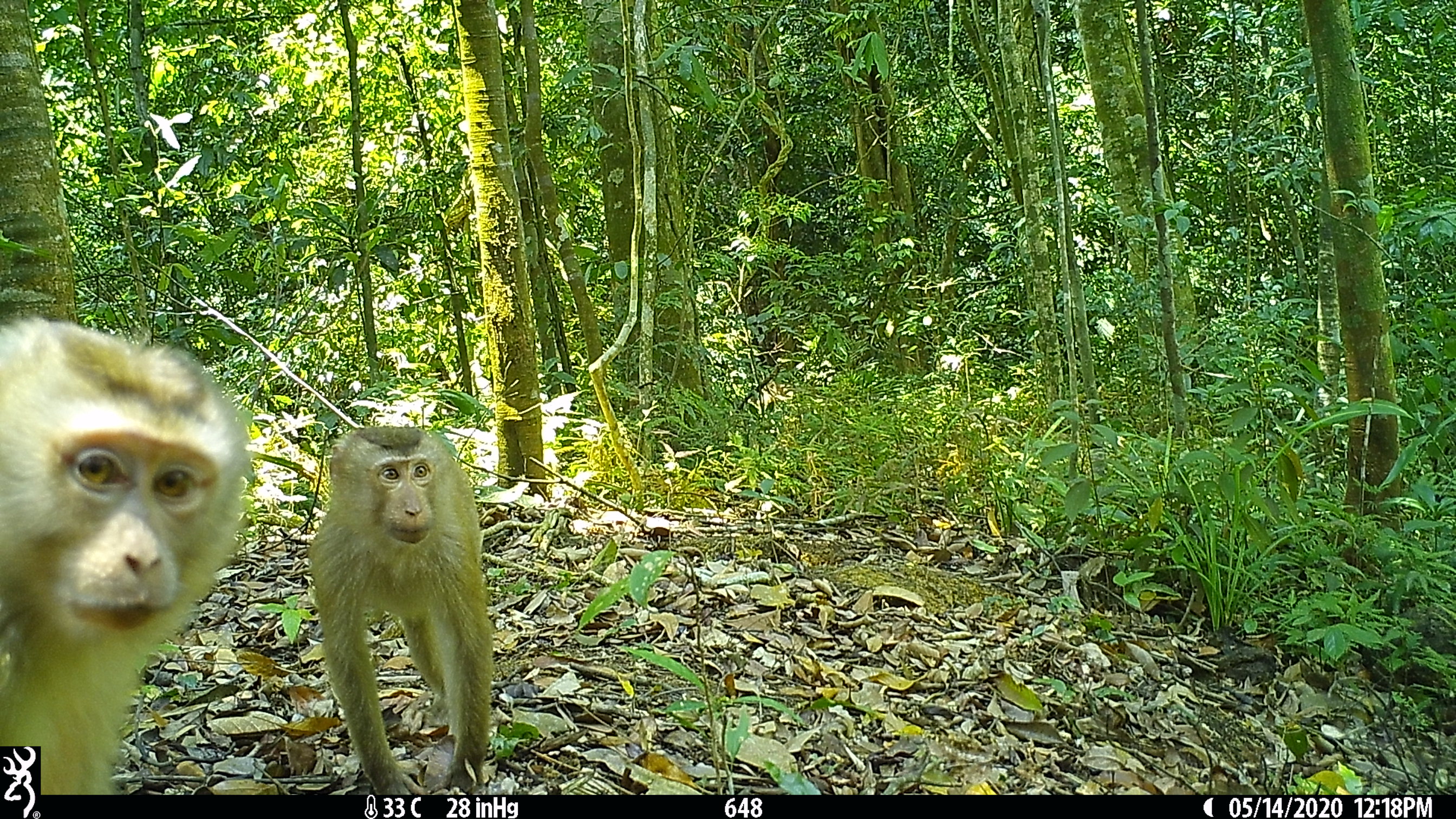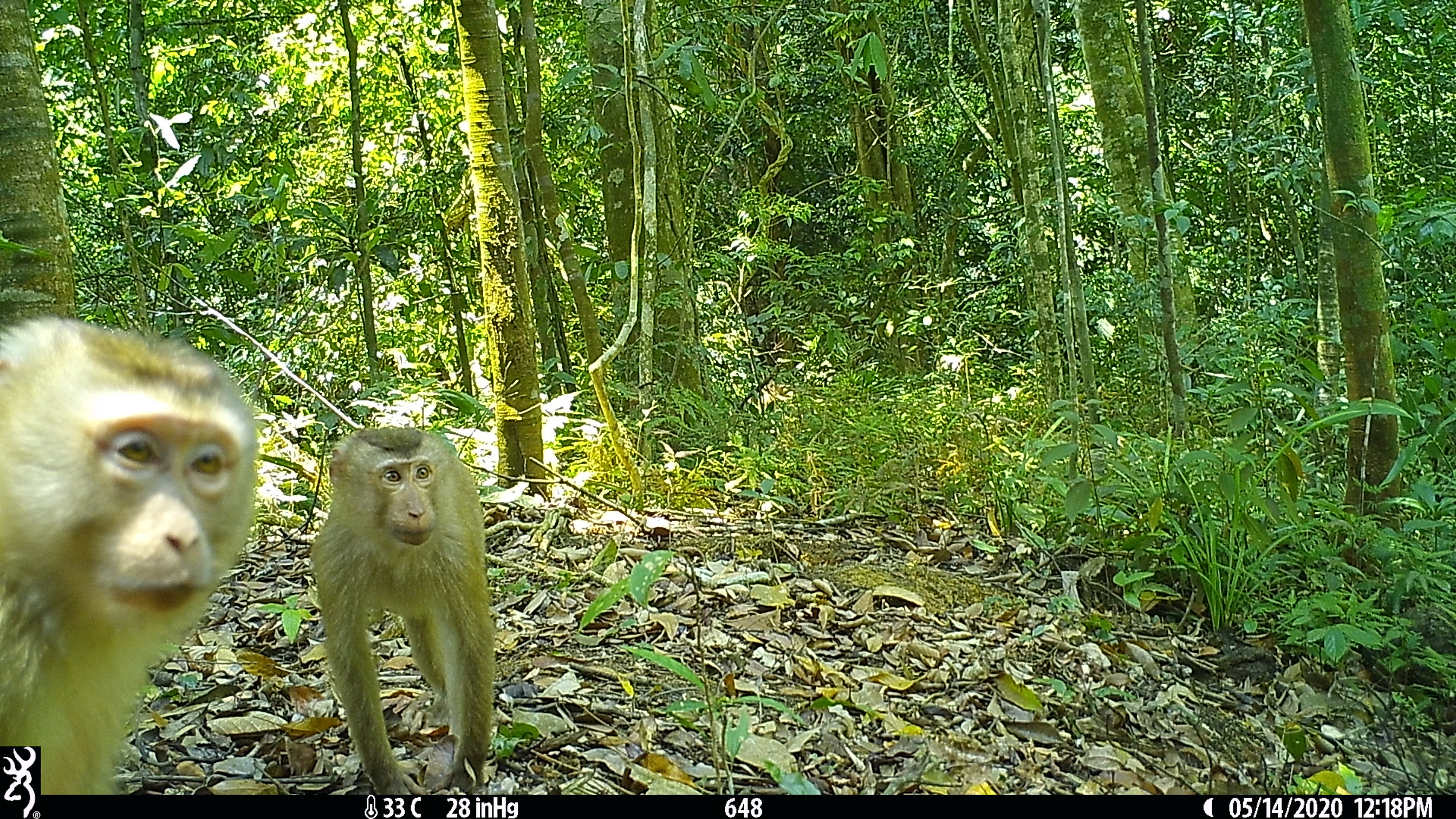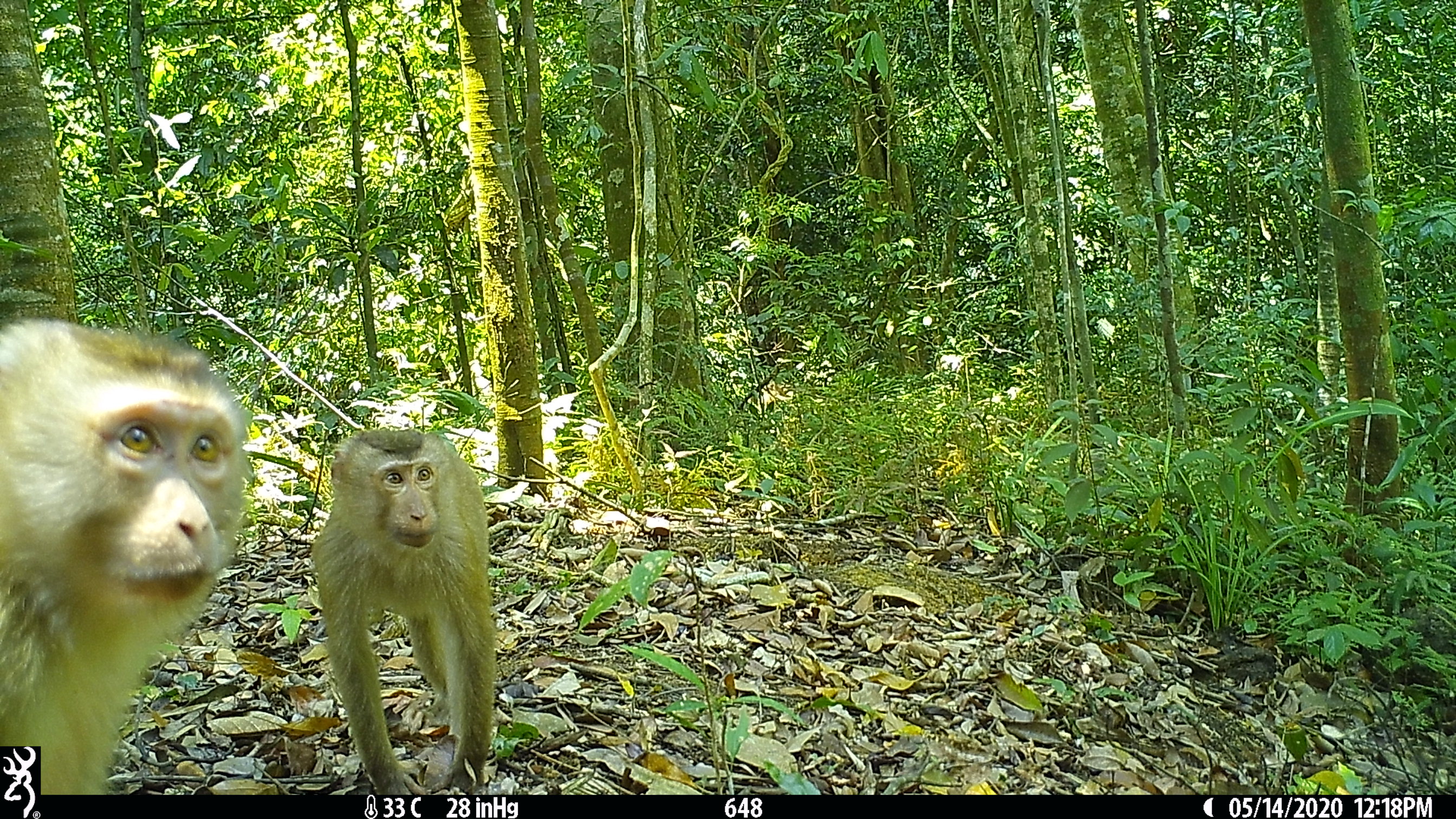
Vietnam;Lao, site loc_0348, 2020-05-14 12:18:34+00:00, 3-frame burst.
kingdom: Animalia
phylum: Chordata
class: Mammalia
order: Primates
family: Cercopithecidae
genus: Macaca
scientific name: Macaca nemestrina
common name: pig-tailed macaque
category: pig tailed macaque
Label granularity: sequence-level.